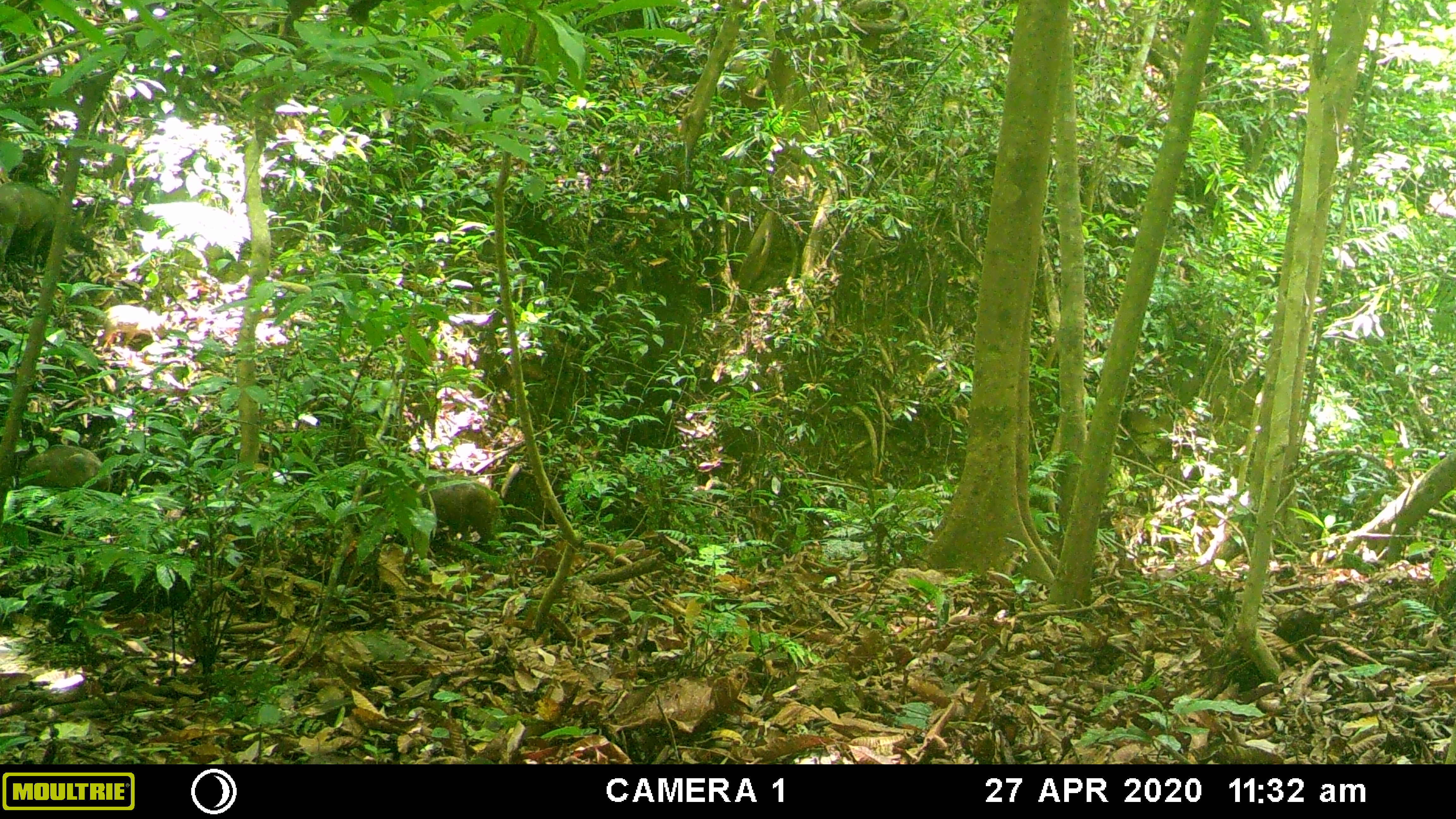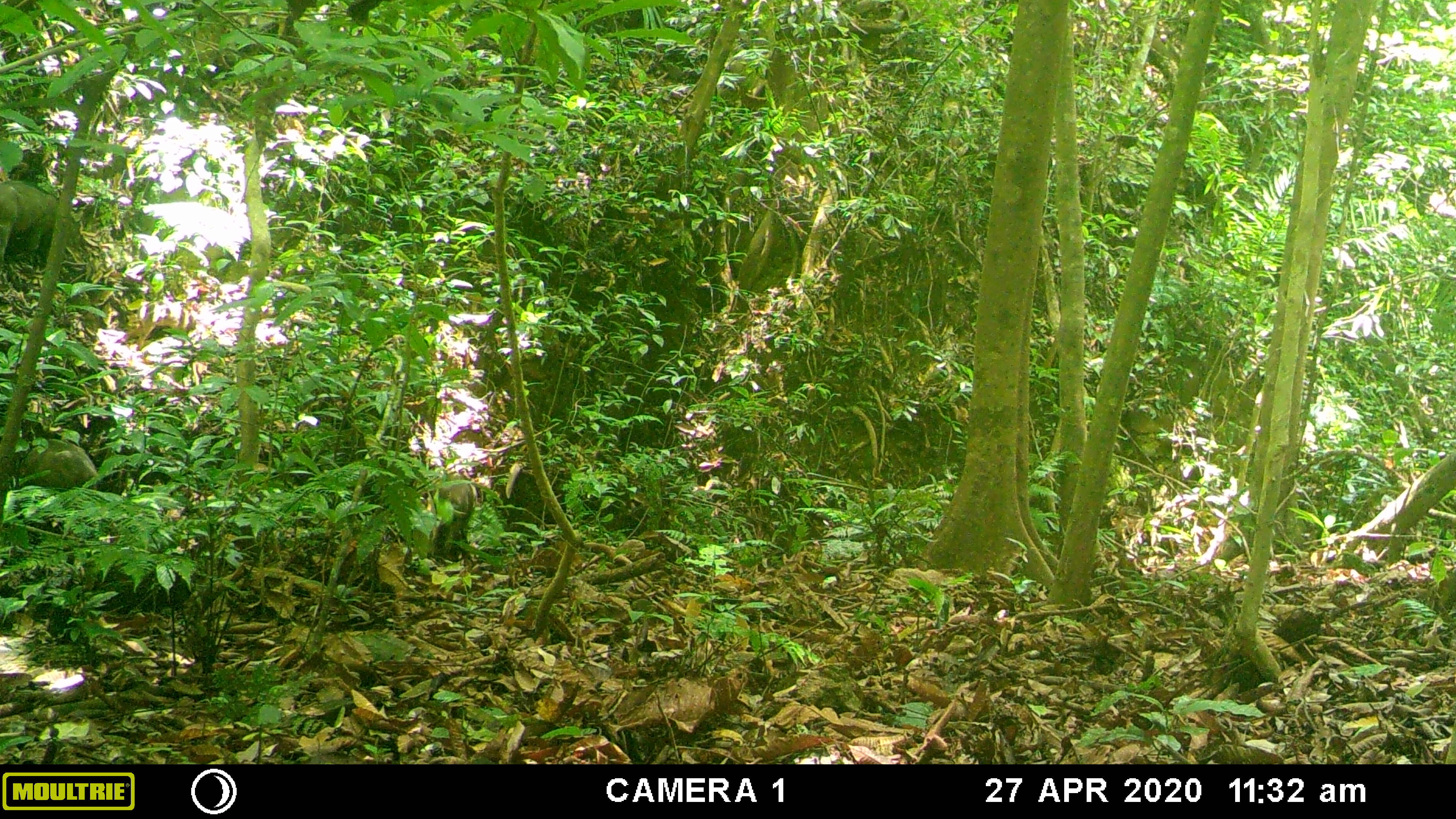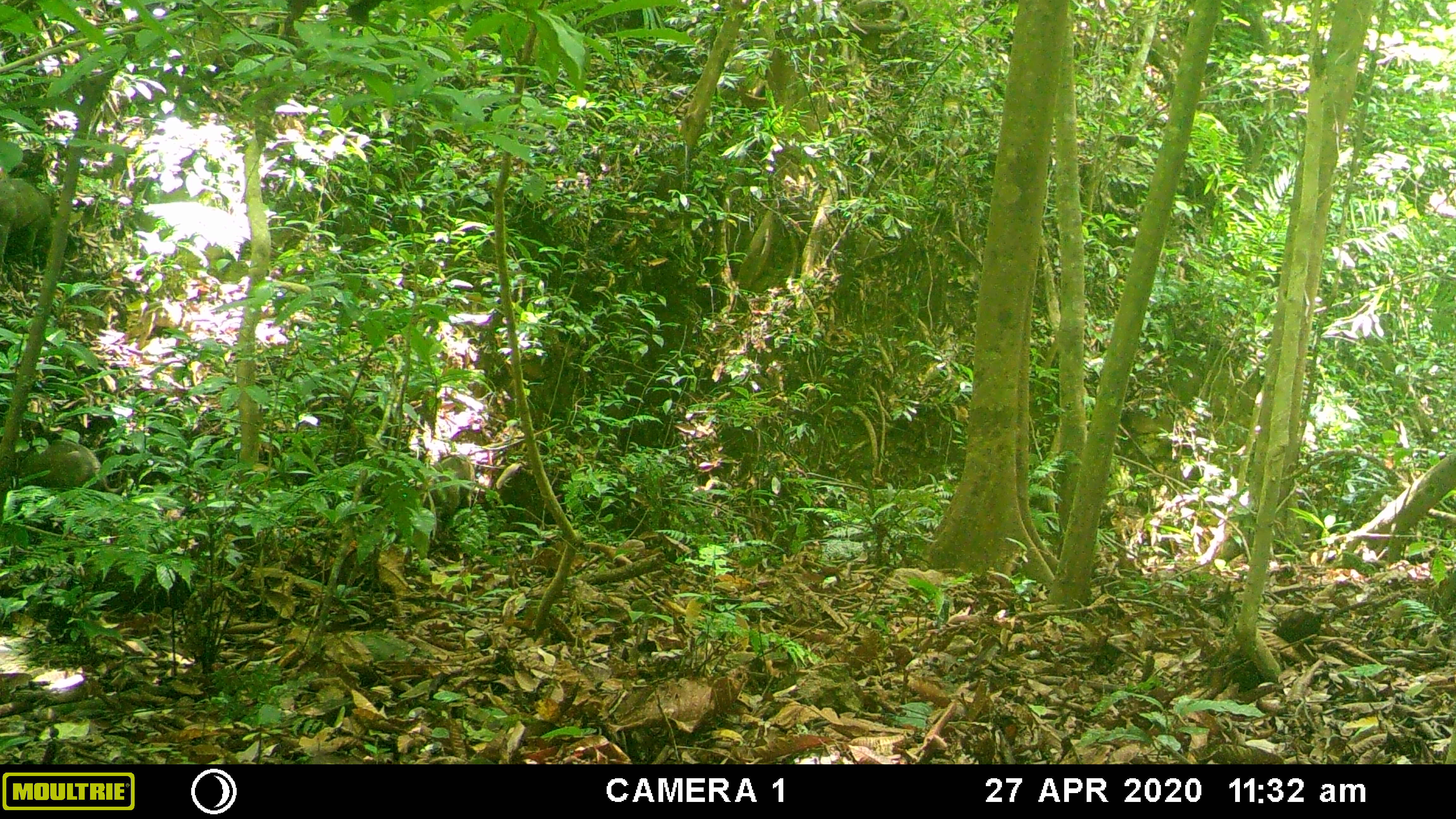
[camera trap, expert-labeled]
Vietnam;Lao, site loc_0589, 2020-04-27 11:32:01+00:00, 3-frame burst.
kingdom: Animalia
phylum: Chordata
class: Mammalia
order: Artiodactyla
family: Suidae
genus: Sus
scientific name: Sus scrofa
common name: eurasian wild pig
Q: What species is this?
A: Eurasian wild pig (Sus scrofa).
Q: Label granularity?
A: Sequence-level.